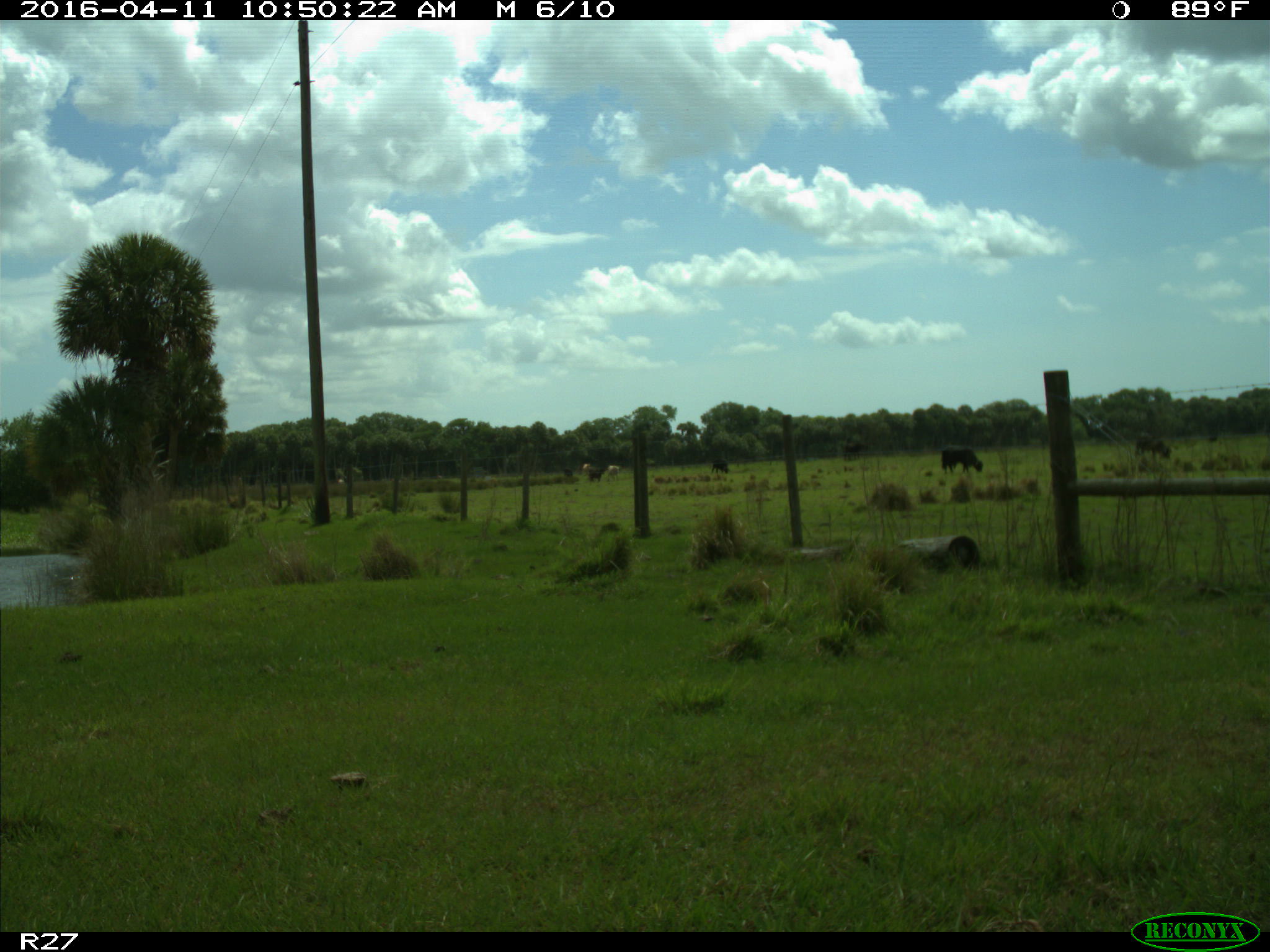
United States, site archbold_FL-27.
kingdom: Animalia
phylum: Chordata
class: Mammalia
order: Artiodactyla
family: Bovidae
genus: Bos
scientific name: Bos taurus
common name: domestic cow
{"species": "Bos taurus (domestic cow)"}